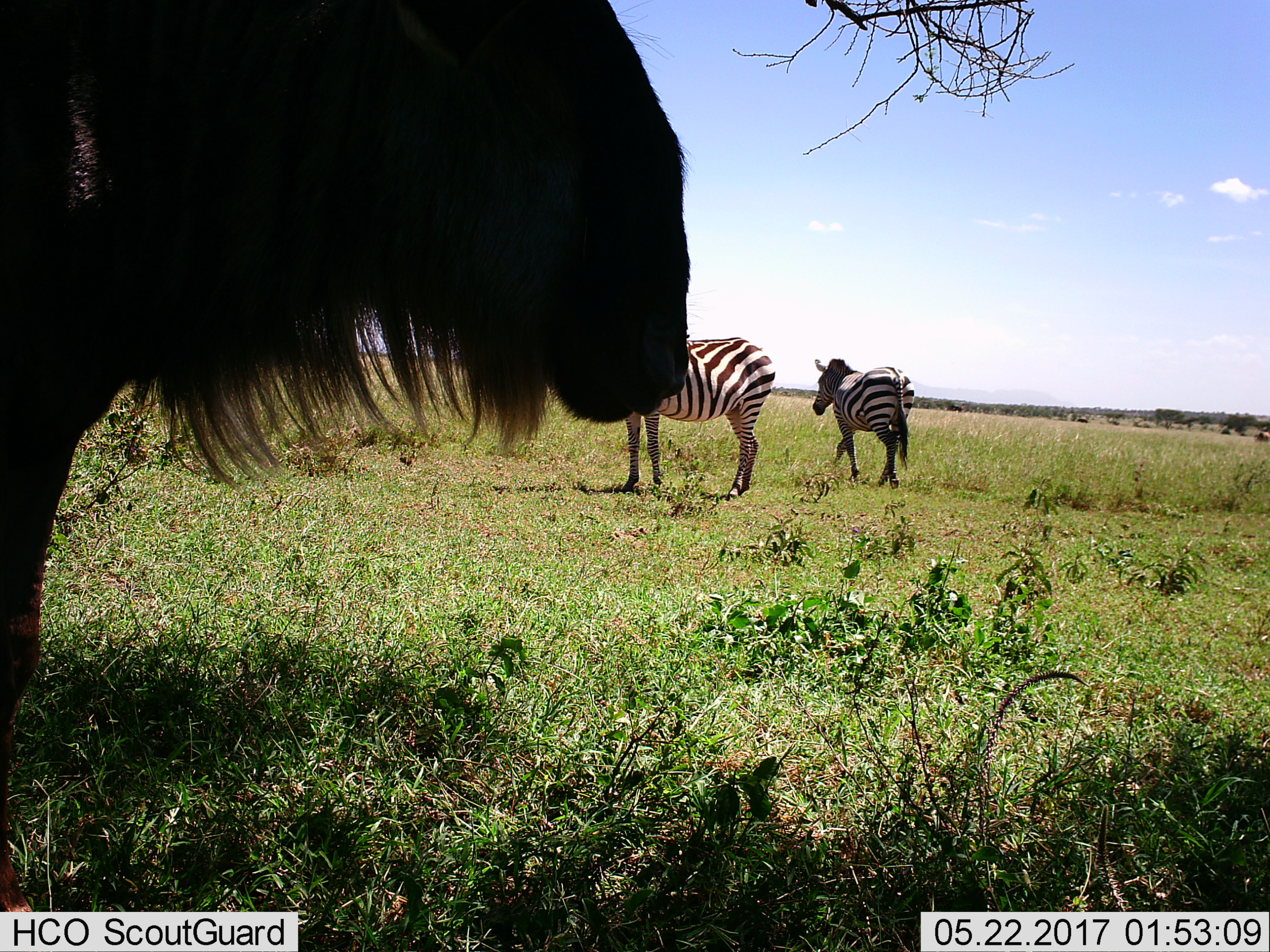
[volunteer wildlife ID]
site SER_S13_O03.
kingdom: Animalia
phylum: Chordata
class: Mammalia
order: Artiodactyla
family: Bovidae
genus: Connochaetes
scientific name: Connochaetes taurinus taurinus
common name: blue wildebeest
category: wildebeestblue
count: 1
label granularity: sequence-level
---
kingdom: Animalia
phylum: Chordata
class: Mammalia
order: Perissodactyla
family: Equidae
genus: Equus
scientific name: Equus quagga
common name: plains zebra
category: zebraplains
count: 2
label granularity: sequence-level